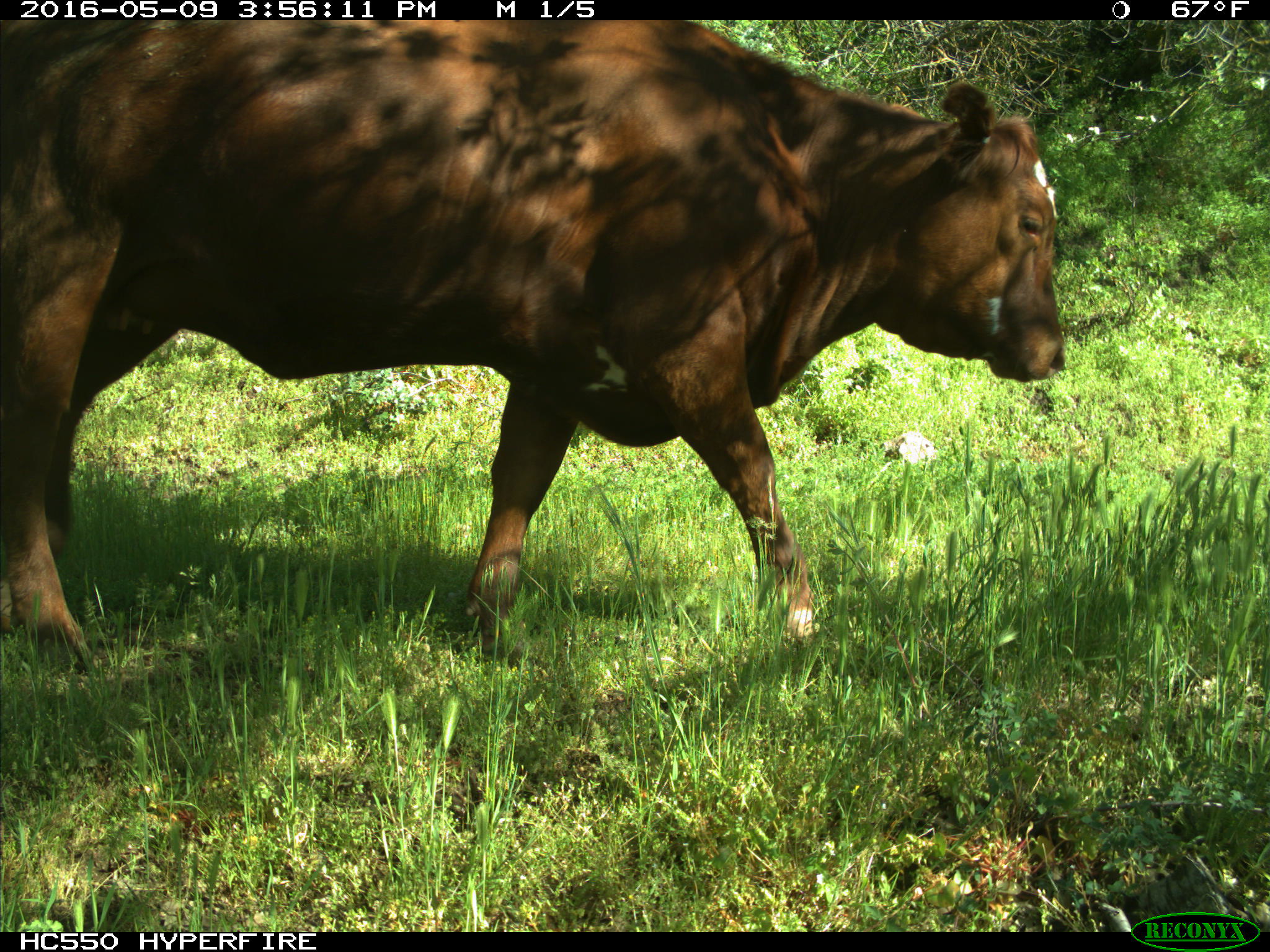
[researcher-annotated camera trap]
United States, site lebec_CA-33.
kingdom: Animalia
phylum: Chordata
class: Mammalia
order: Artiodactyla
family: Bovidae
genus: Bos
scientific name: Bos taurus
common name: domestic cow